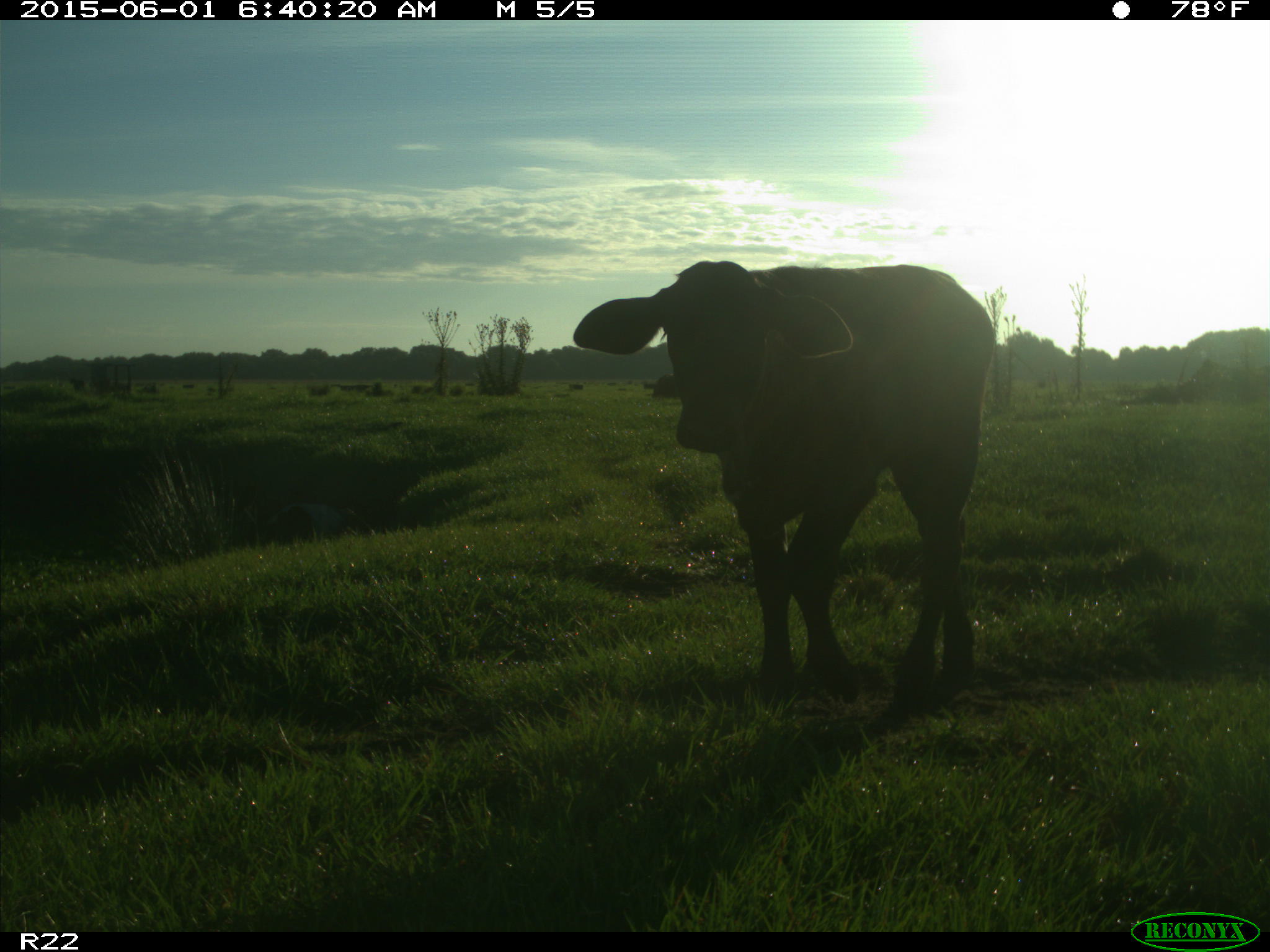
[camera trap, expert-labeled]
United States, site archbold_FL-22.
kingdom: Animalia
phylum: Chordata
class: Mammalia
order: Artiodactyla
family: Bovidae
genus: Bos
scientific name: Bos taurus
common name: domestic cow